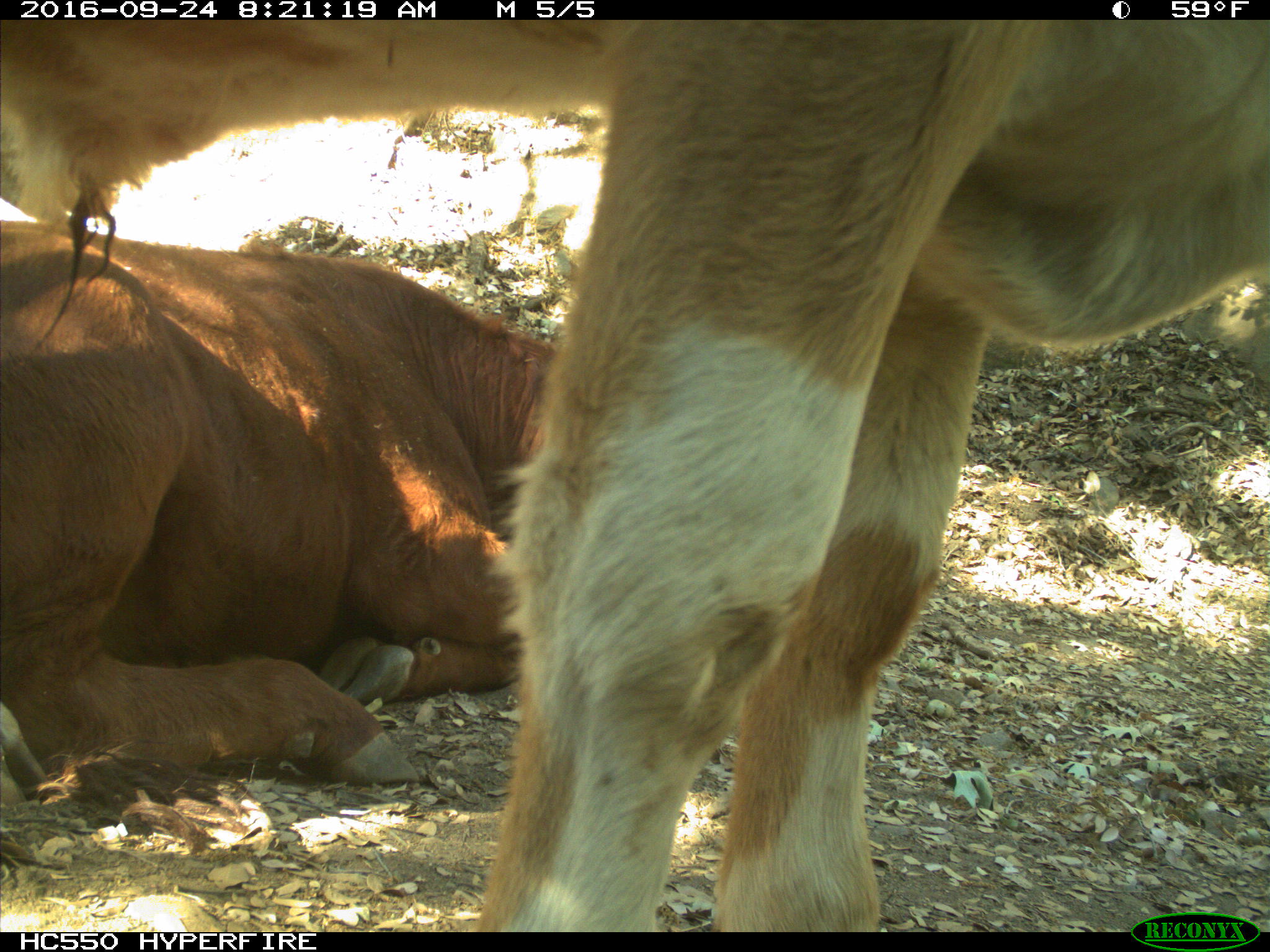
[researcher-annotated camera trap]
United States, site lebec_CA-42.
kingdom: Animalia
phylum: Chordata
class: Mammalia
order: Artiodactyla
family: Bovidae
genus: Bos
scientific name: Bos taurus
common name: domestic cow